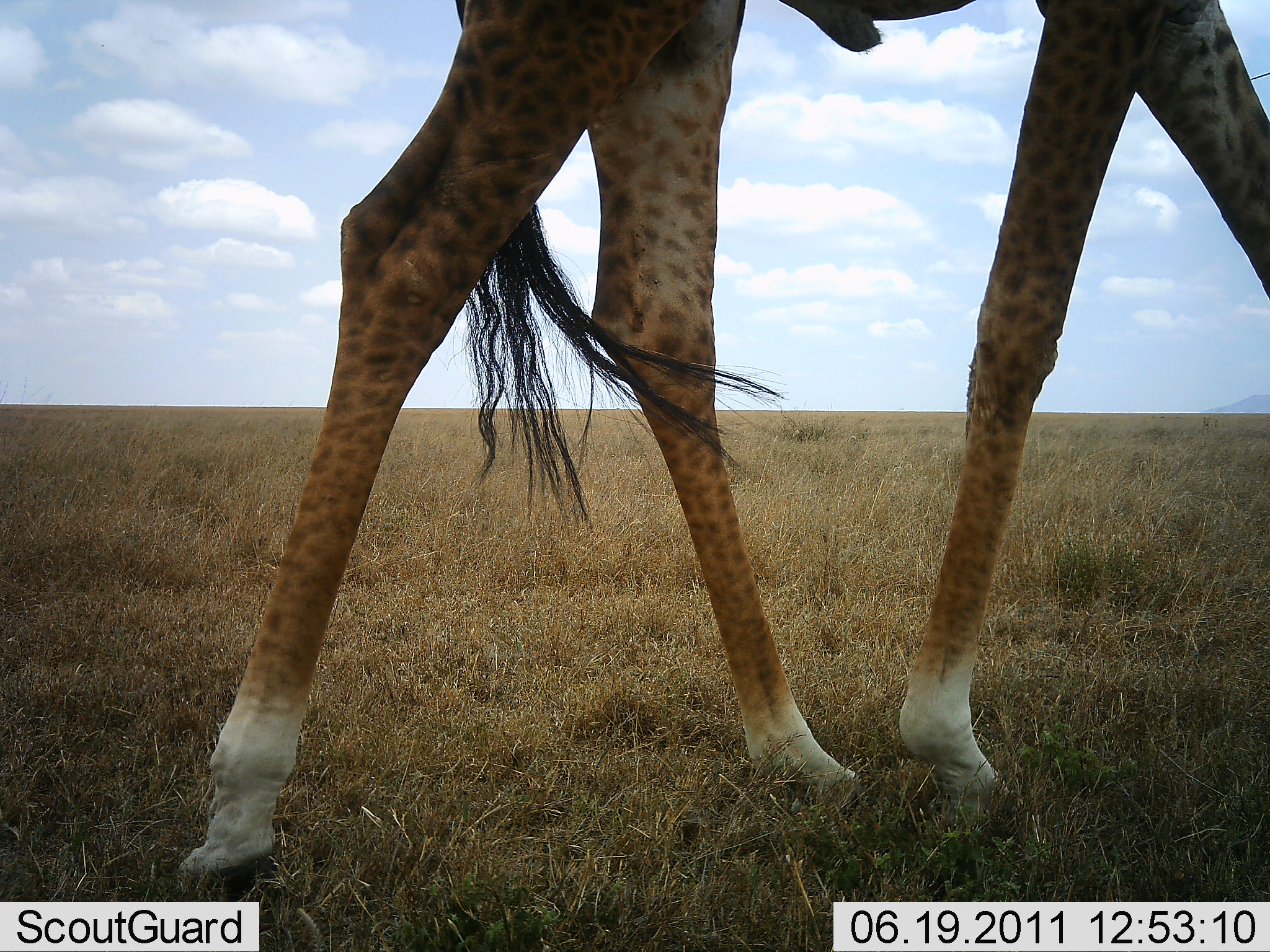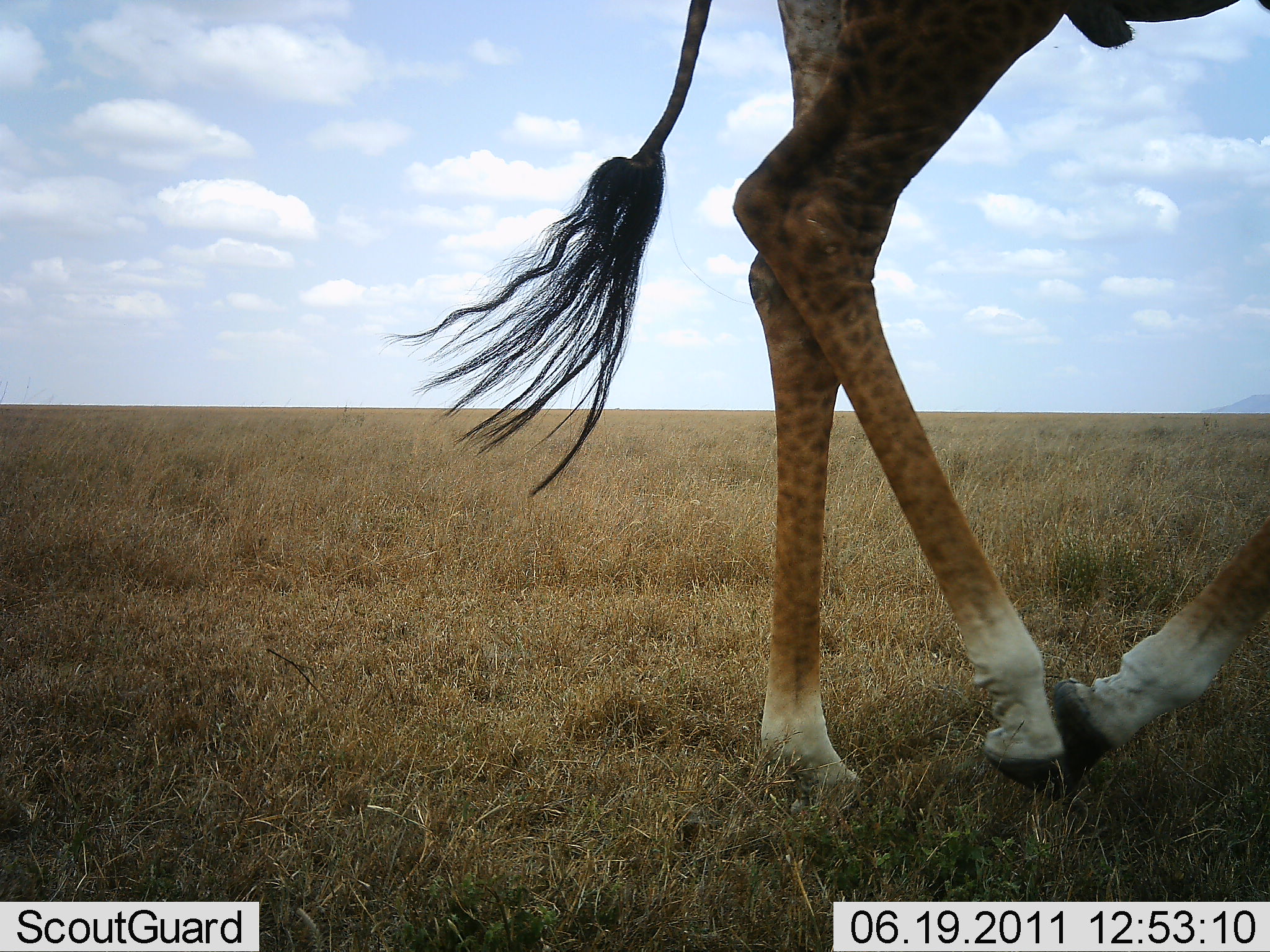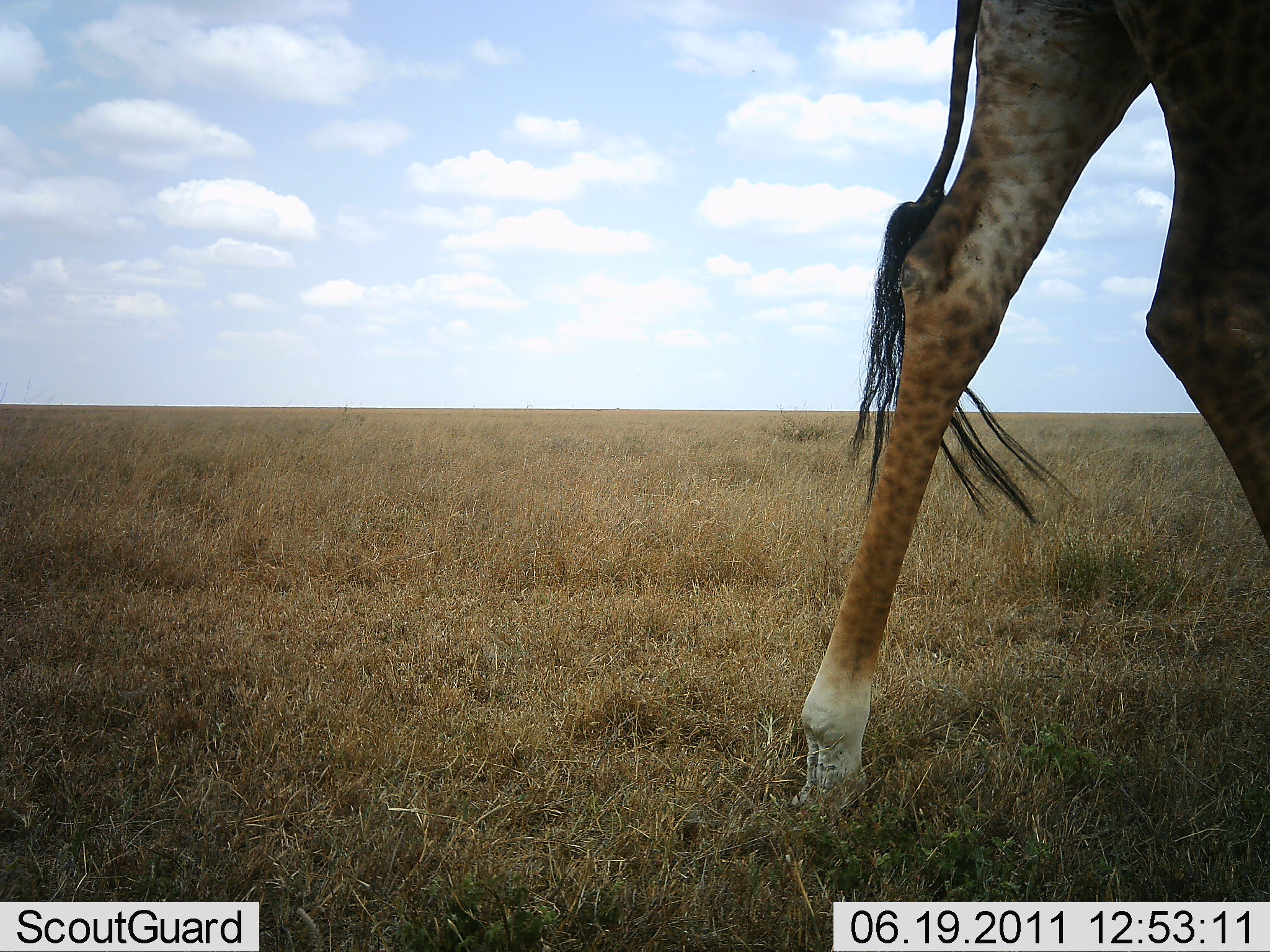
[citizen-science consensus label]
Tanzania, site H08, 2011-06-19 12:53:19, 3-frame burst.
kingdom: Animalia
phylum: Chordata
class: Mammalia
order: Artiodactyla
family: Giraffidae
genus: Giraffa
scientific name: Giraffa camelopardalis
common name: giraffe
Giraffe (Giraffa camelopardalis), count 1. Behavior (volunteer vote fractions): standing 8%, resting 0%, moving 100%, interacting 0%. Young present (vote fraction): 0%. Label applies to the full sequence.